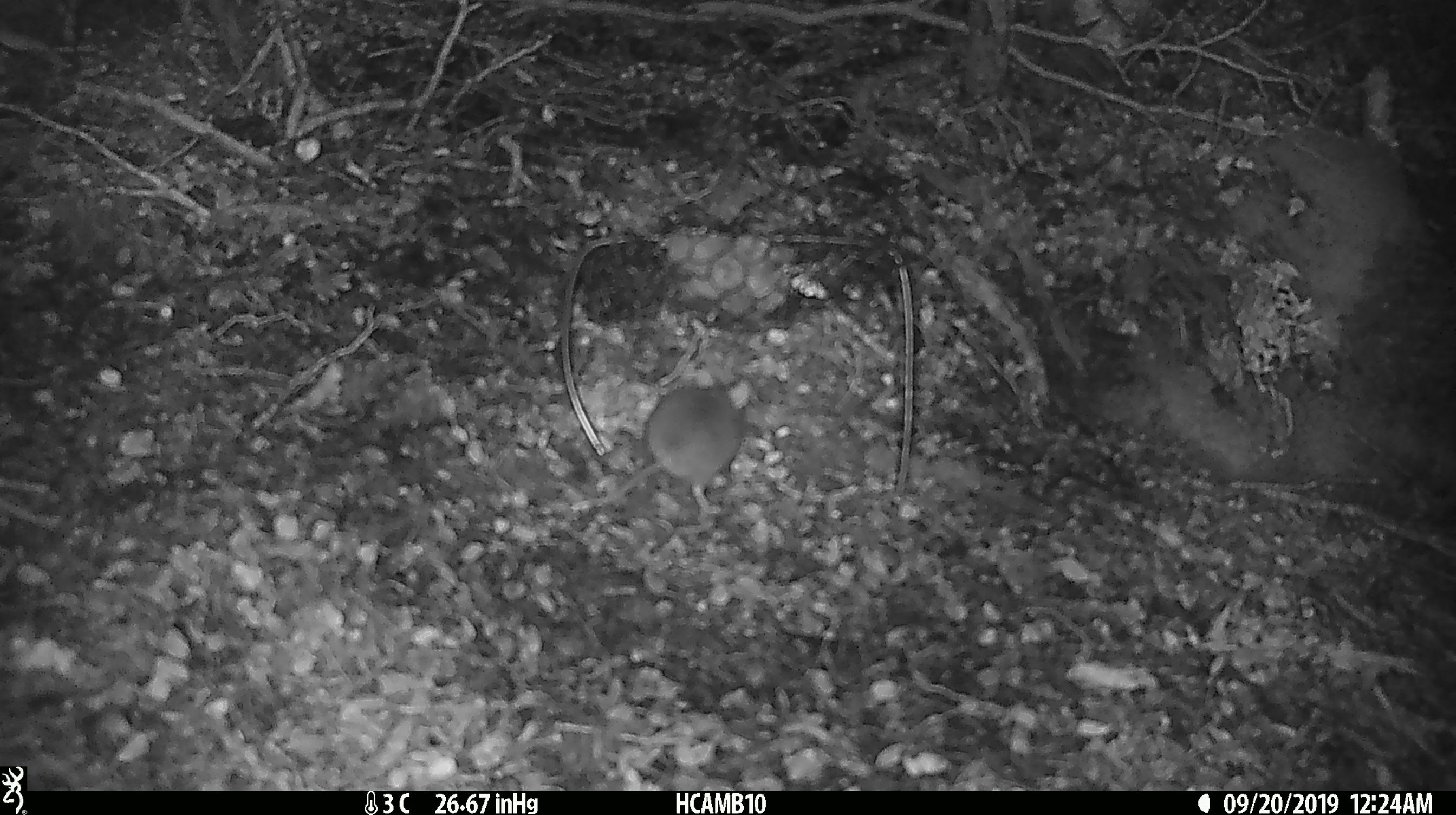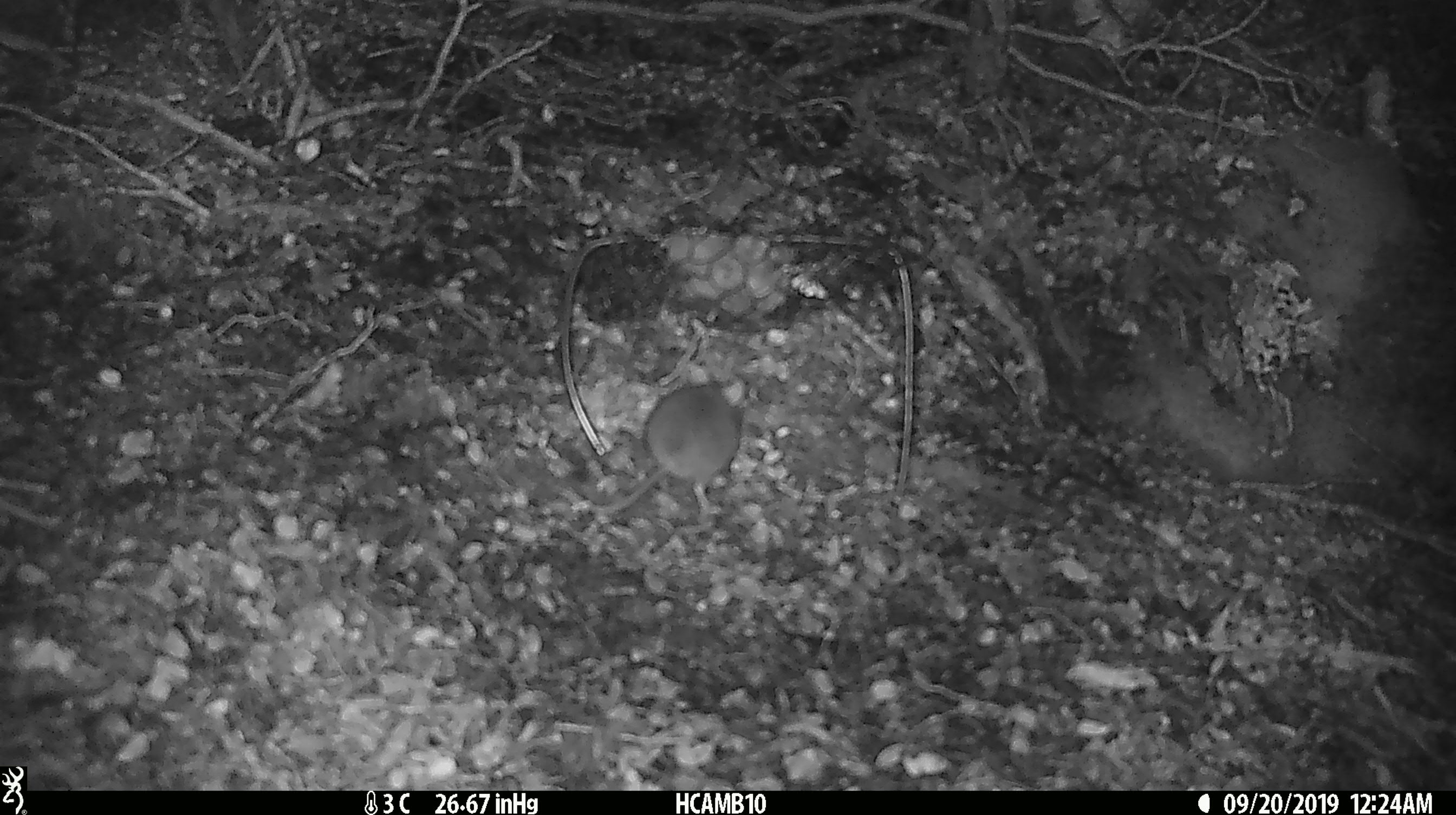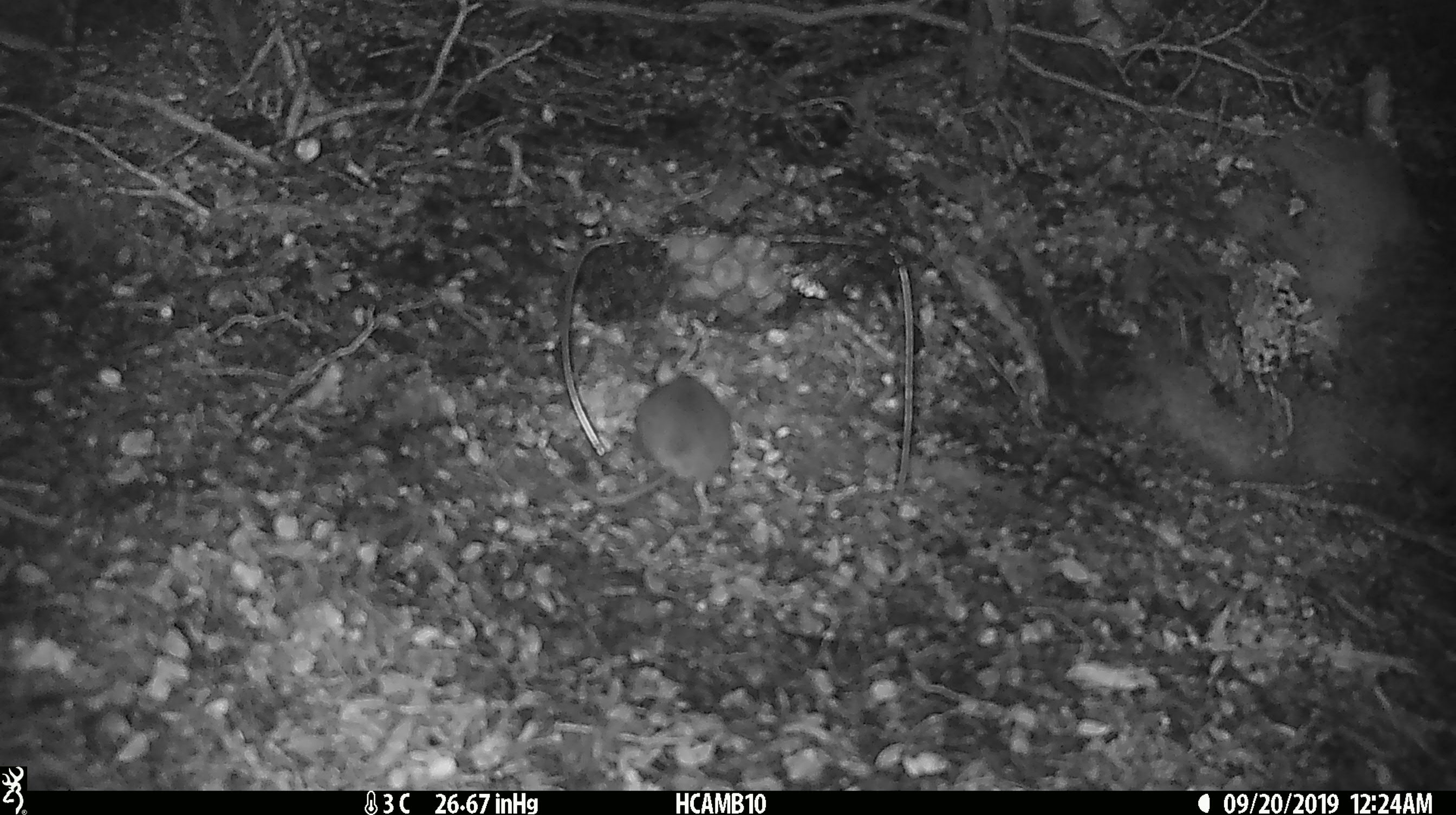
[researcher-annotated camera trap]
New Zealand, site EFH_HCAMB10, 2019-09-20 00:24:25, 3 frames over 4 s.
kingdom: Animalia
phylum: Chordata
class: Mammalia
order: Rodentia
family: Muridae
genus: Mus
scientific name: Mus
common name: mouse